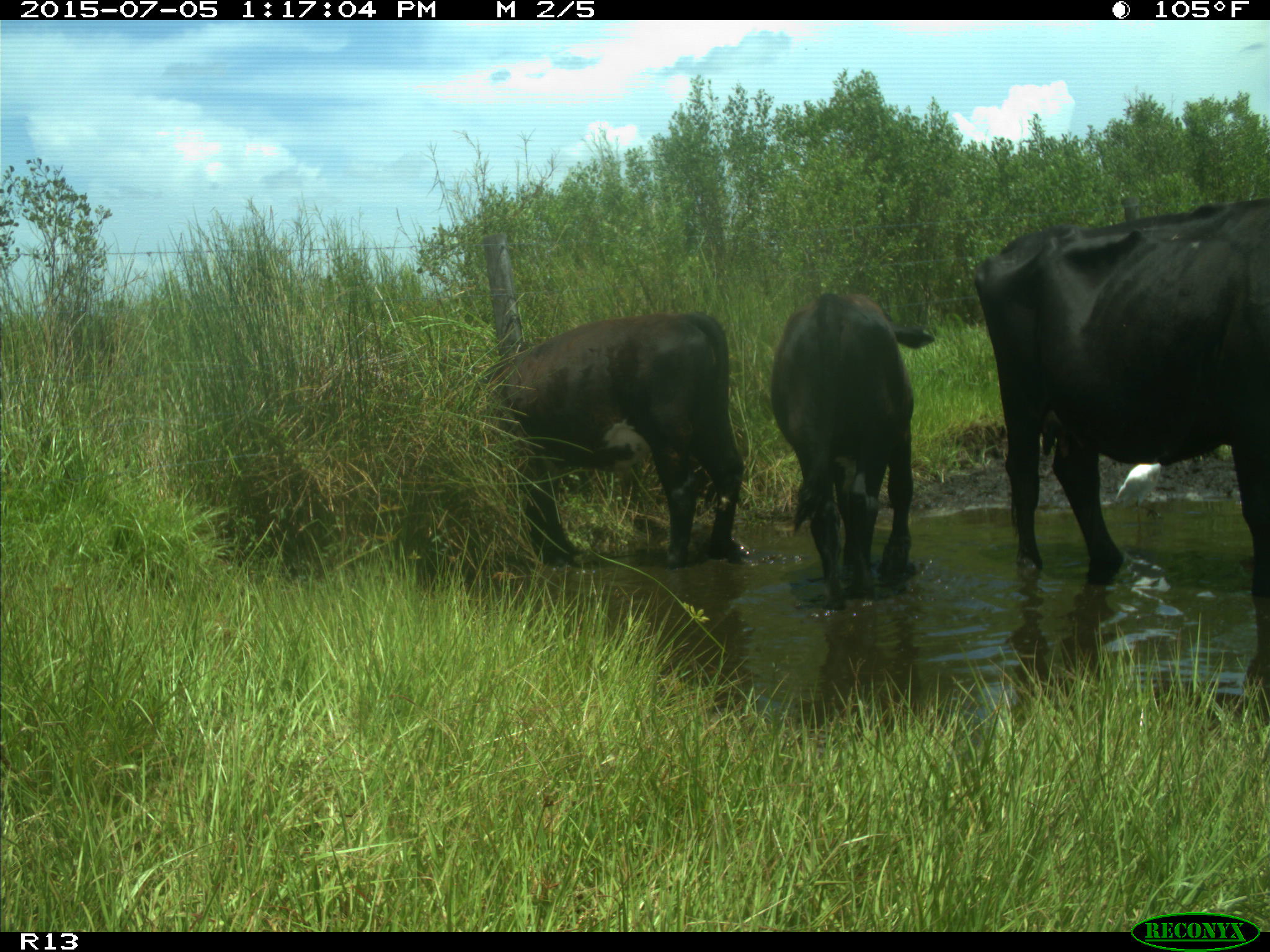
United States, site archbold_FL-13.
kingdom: Animalia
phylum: Chordata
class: Mammalia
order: Artiodactyla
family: Bovidae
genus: Bos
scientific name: Bos taurus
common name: domestic cow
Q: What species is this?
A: Bos taurus (domestic cow).